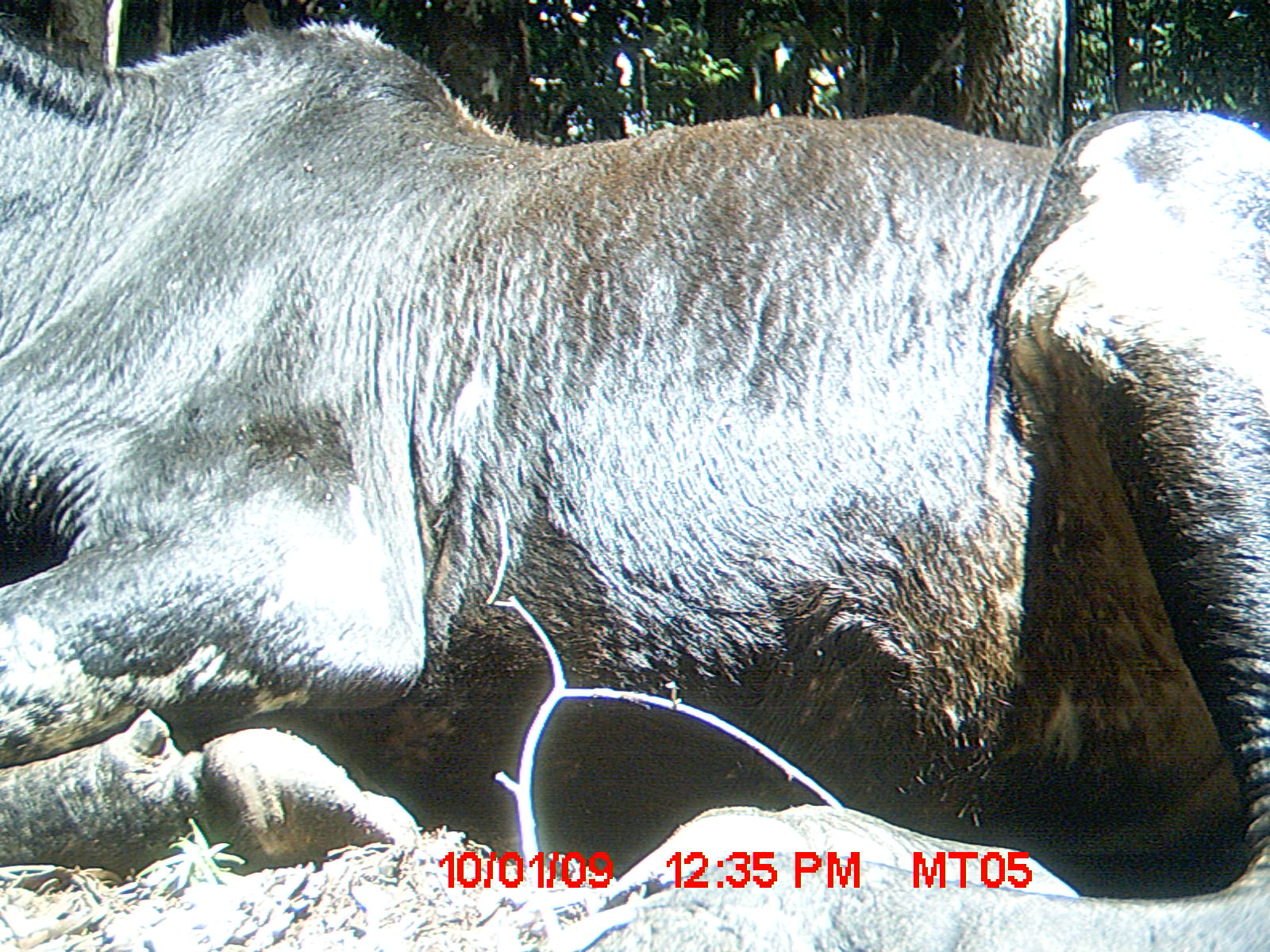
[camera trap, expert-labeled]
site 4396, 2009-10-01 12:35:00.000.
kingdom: Animalia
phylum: Chordata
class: Mammalia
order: Artiodactyla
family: Bovidae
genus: Bos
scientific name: Bos taurus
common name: domestic cattle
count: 3